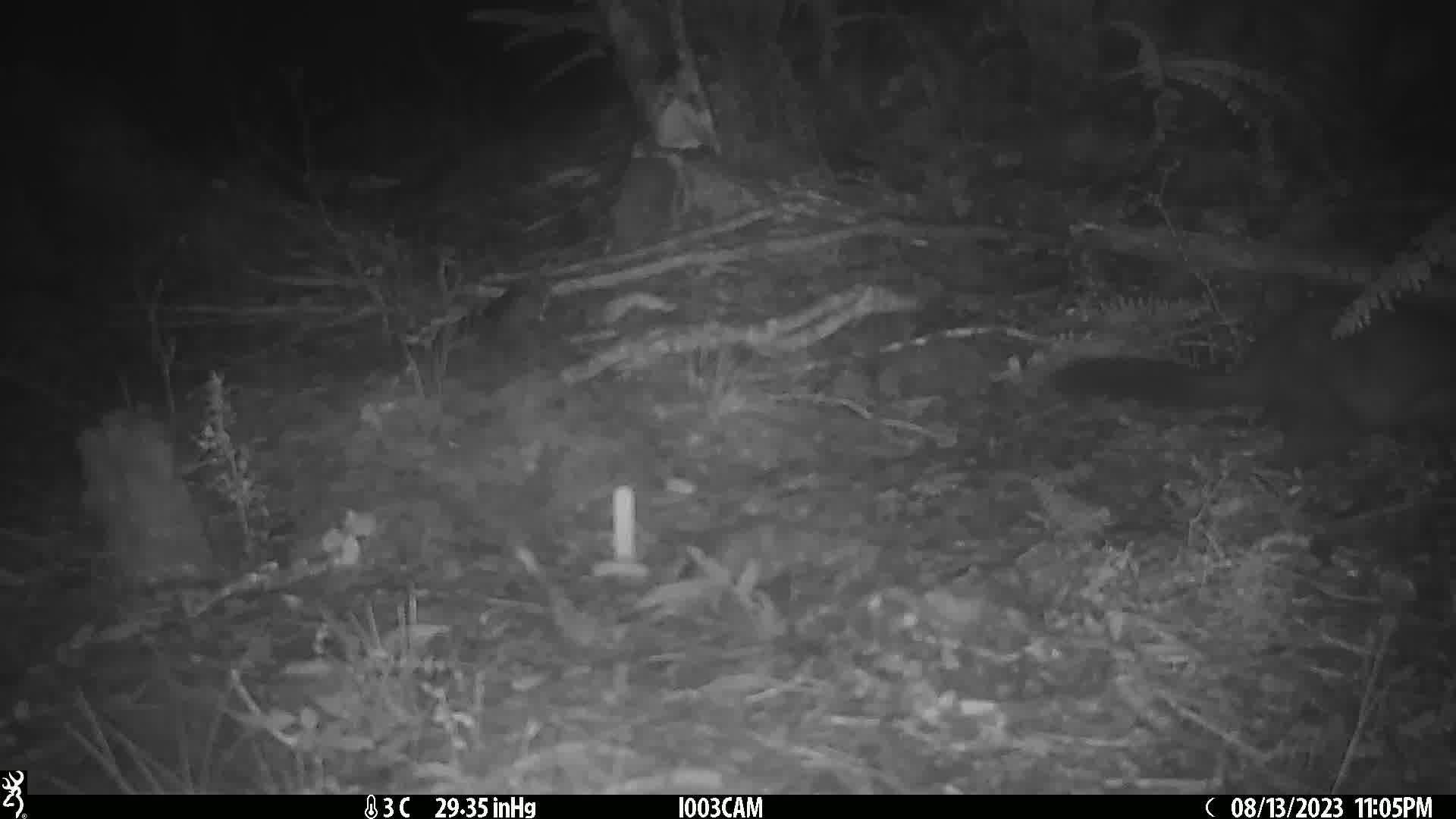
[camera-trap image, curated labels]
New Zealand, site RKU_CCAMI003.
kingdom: Animalia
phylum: Chordata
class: Mammalia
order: Diprotodontia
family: Phalangeridae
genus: Trichosurus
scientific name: Trichosurus vulpecula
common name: common brushtail possum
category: possum